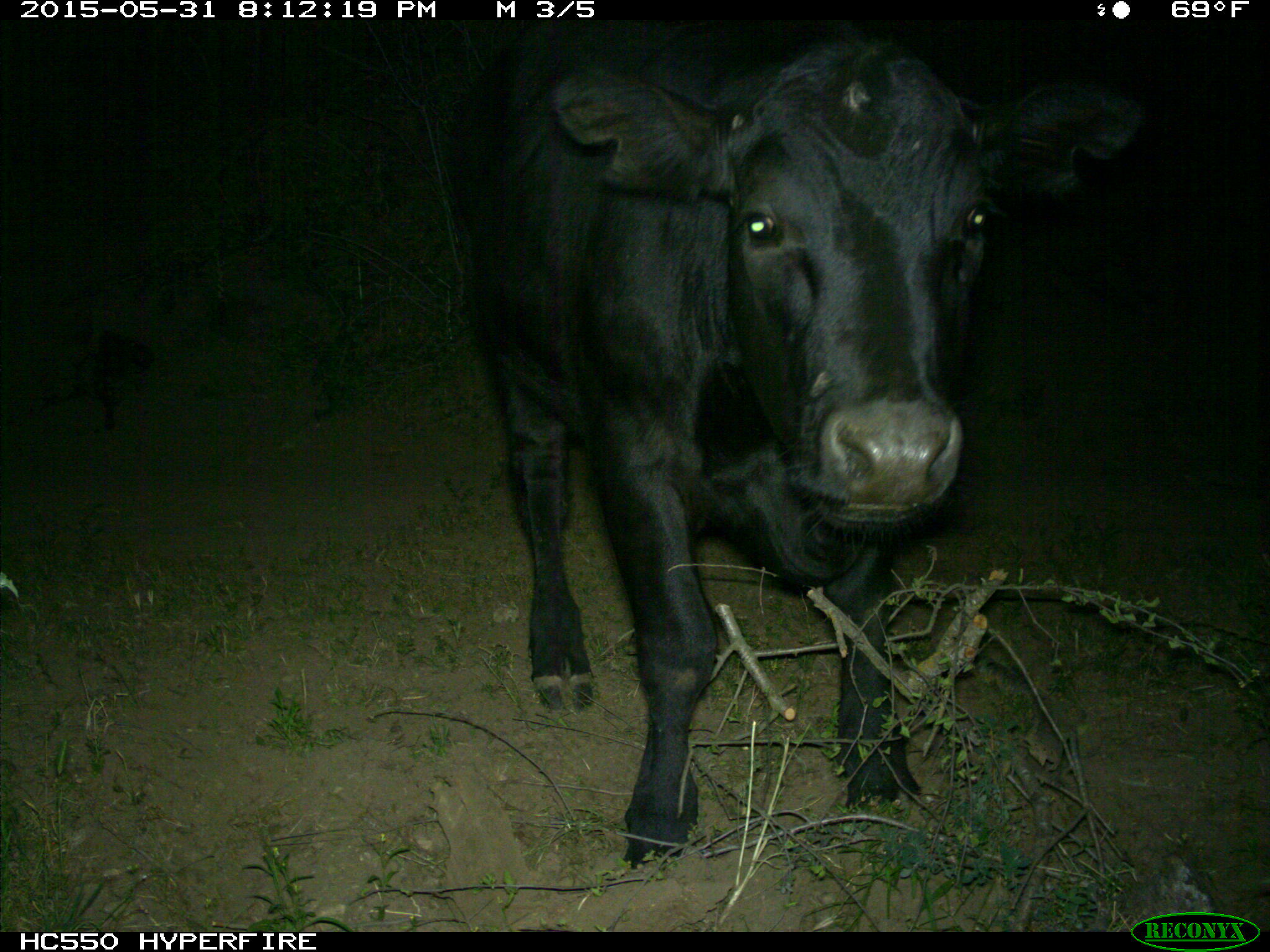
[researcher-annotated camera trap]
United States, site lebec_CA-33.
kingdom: Animalia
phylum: Chordata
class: Mammalia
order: Artiodactyla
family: Bovidae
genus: Bos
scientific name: Bos taurus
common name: domestic cow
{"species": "Bos taurus (domestic cow)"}